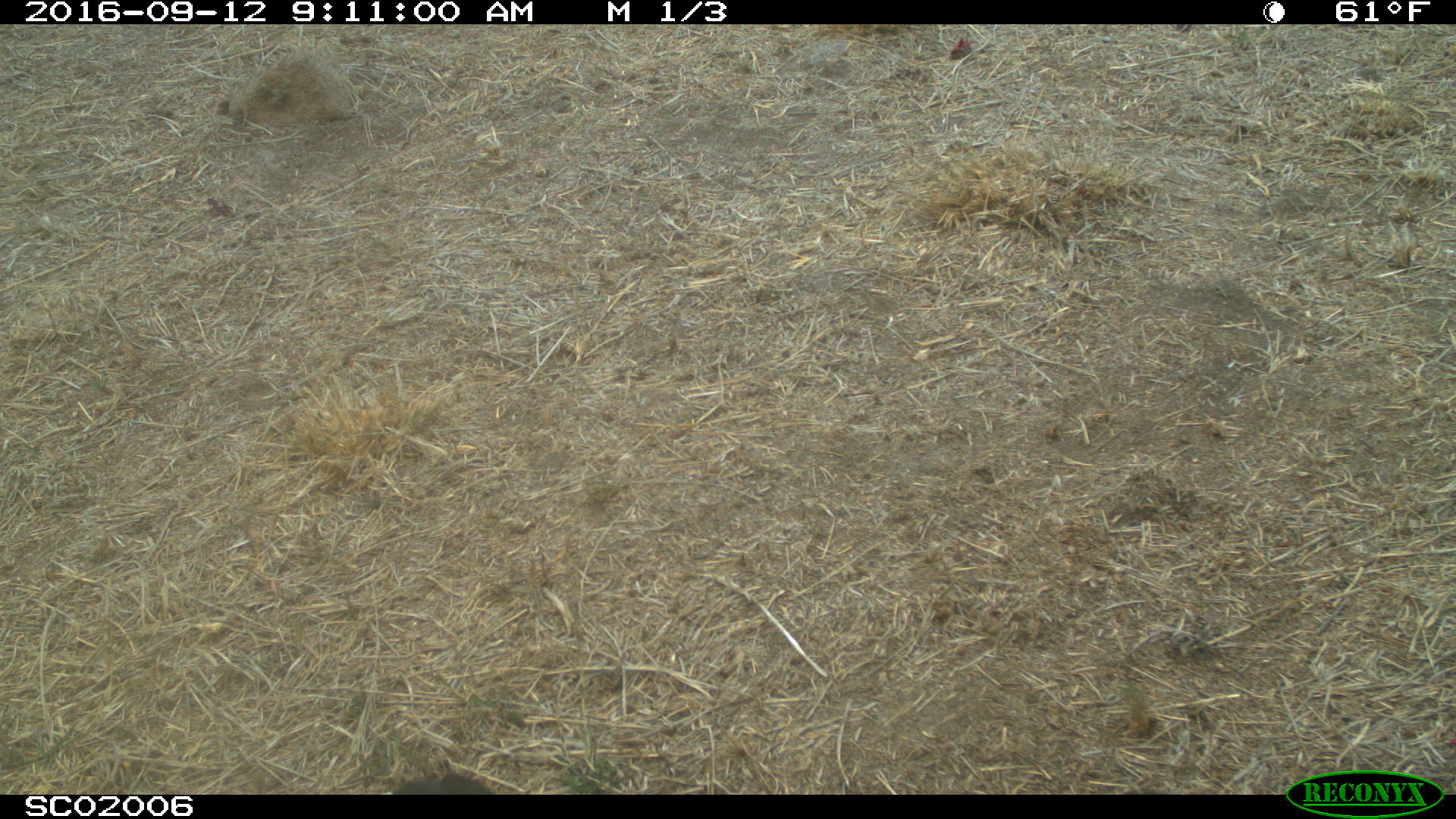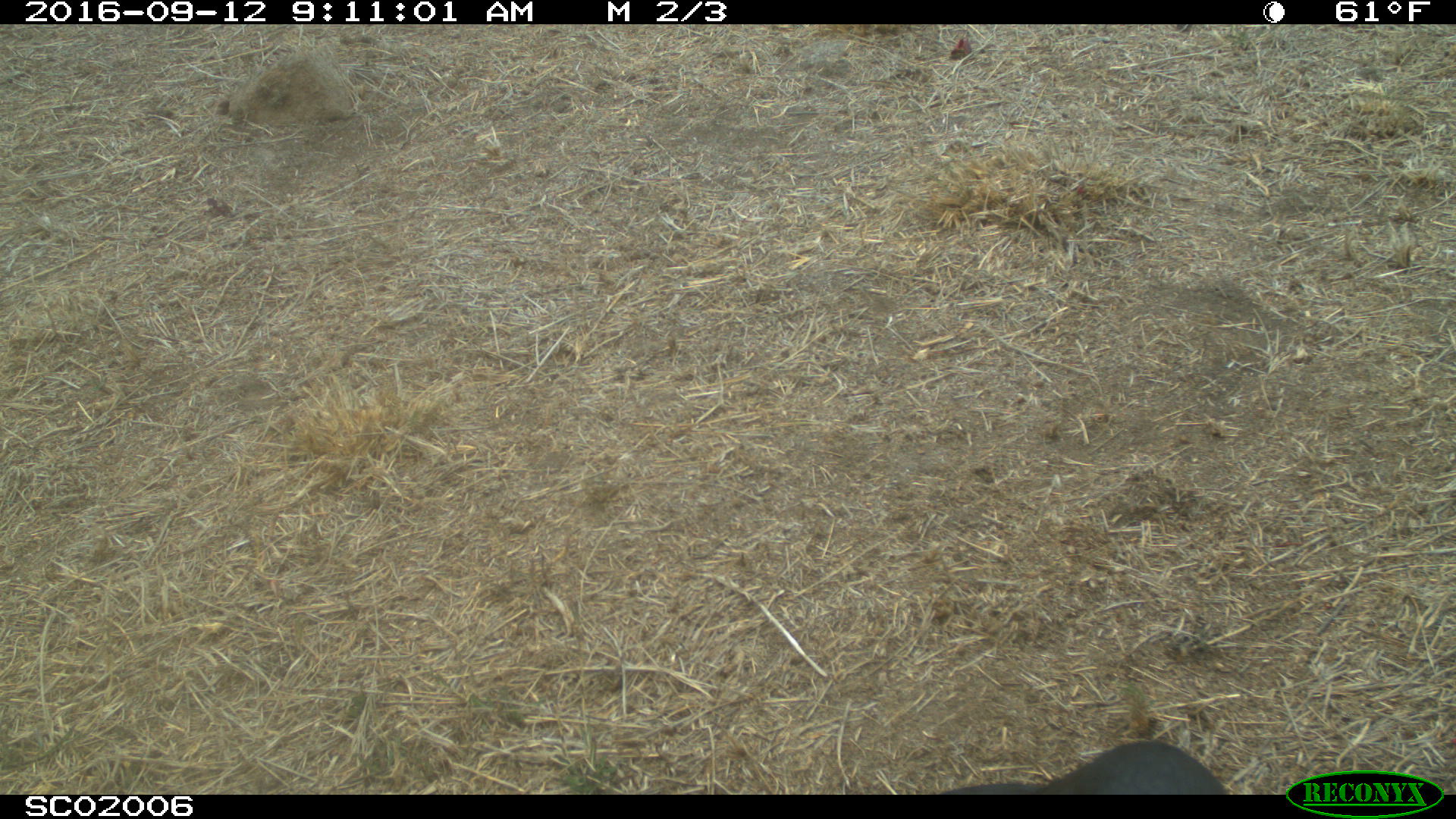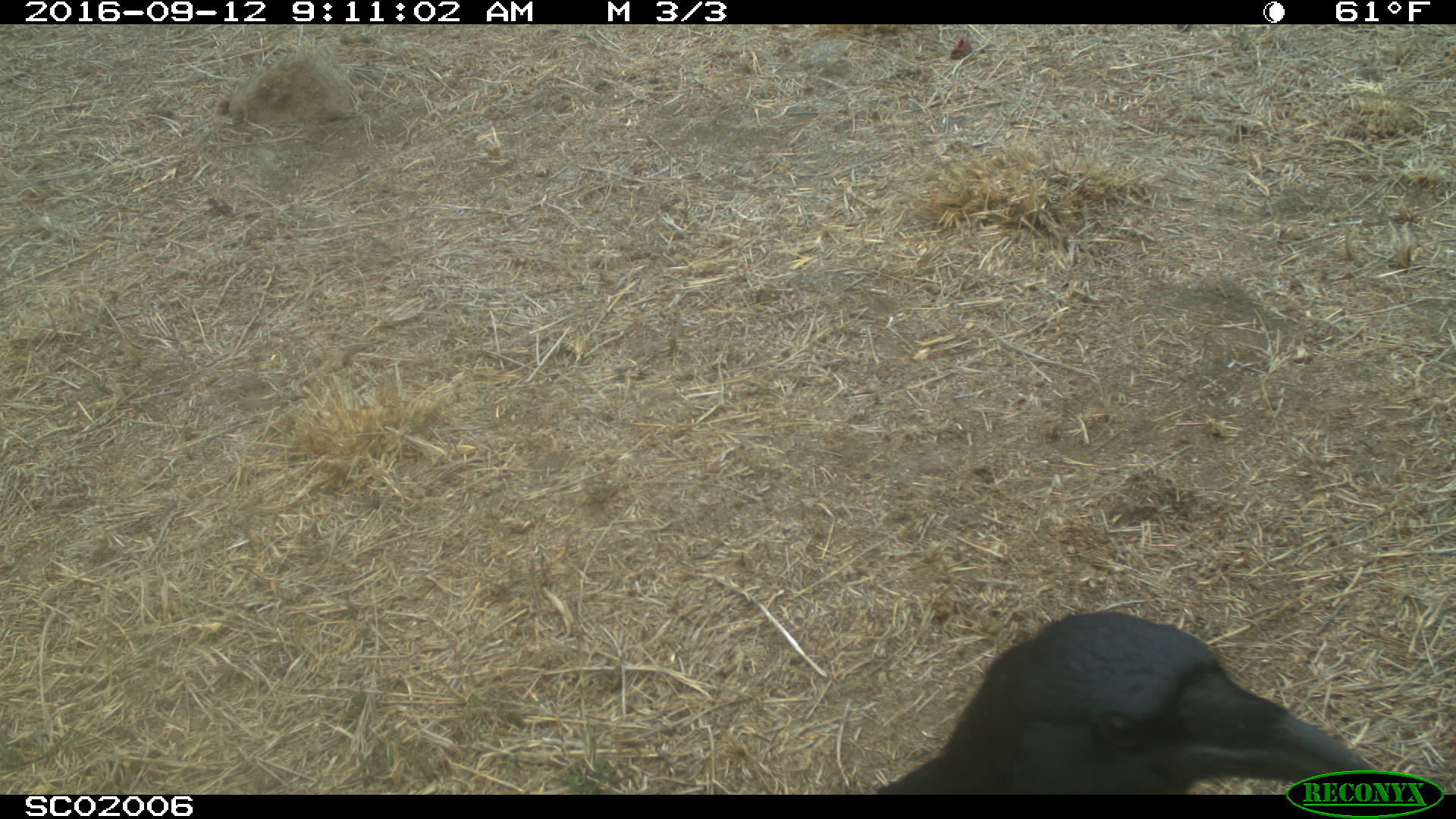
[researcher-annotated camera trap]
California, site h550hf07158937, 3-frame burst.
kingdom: Animalia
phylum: Chordata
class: Aves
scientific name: Aves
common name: bird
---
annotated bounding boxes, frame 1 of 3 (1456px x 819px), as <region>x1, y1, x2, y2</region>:
bird: <region>381, 771, 494, 792</region>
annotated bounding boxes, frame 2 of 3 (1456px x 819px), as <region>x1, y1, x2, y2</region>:
bird: <region>934, 738, 1229, 794</region>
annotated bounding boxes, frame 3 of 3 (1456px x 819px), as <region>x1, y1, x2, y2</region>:
bird: <region>875, 611, 1374, 794</region>